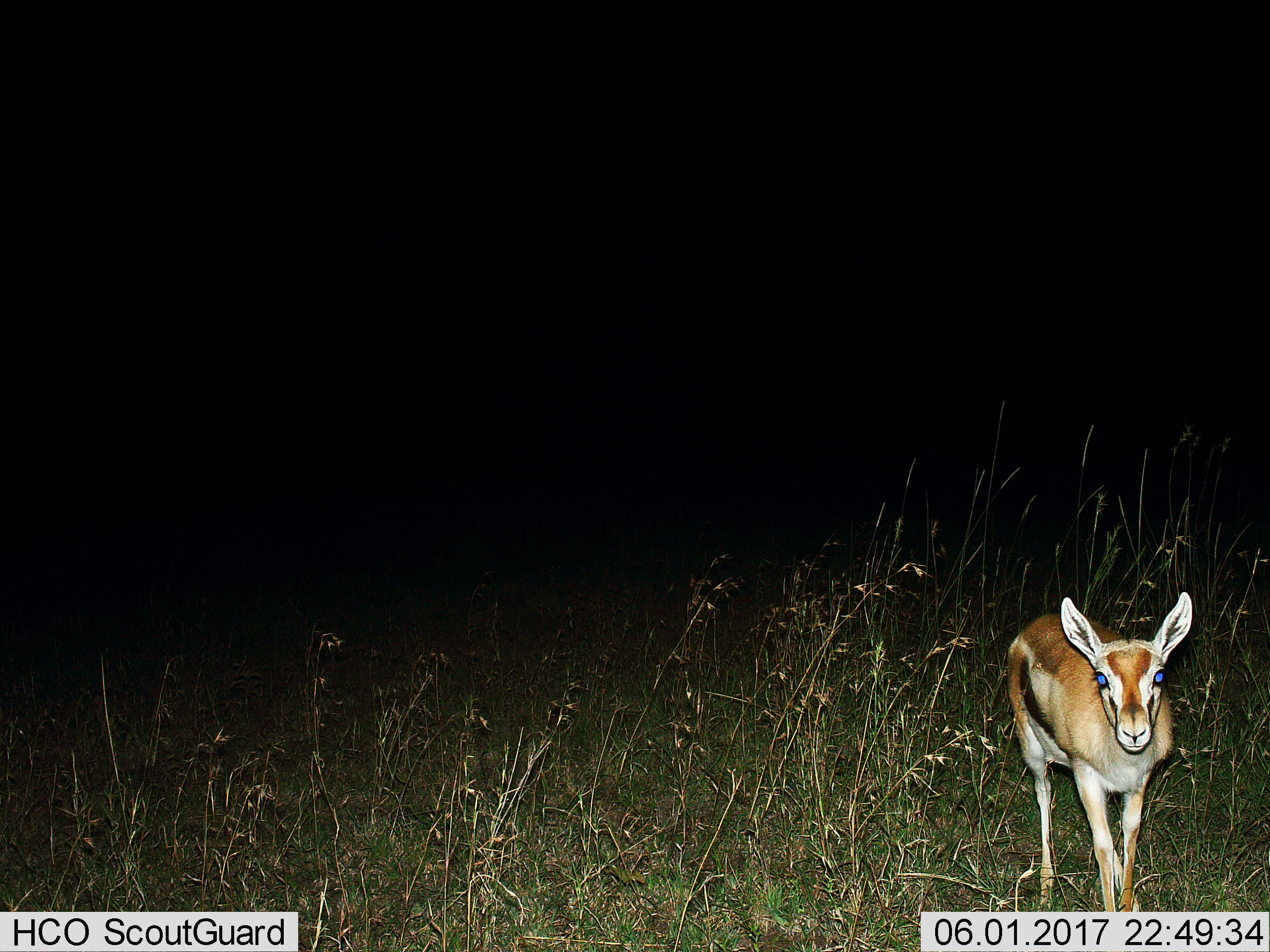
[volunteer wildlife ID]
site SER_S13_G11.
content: unidentified animal